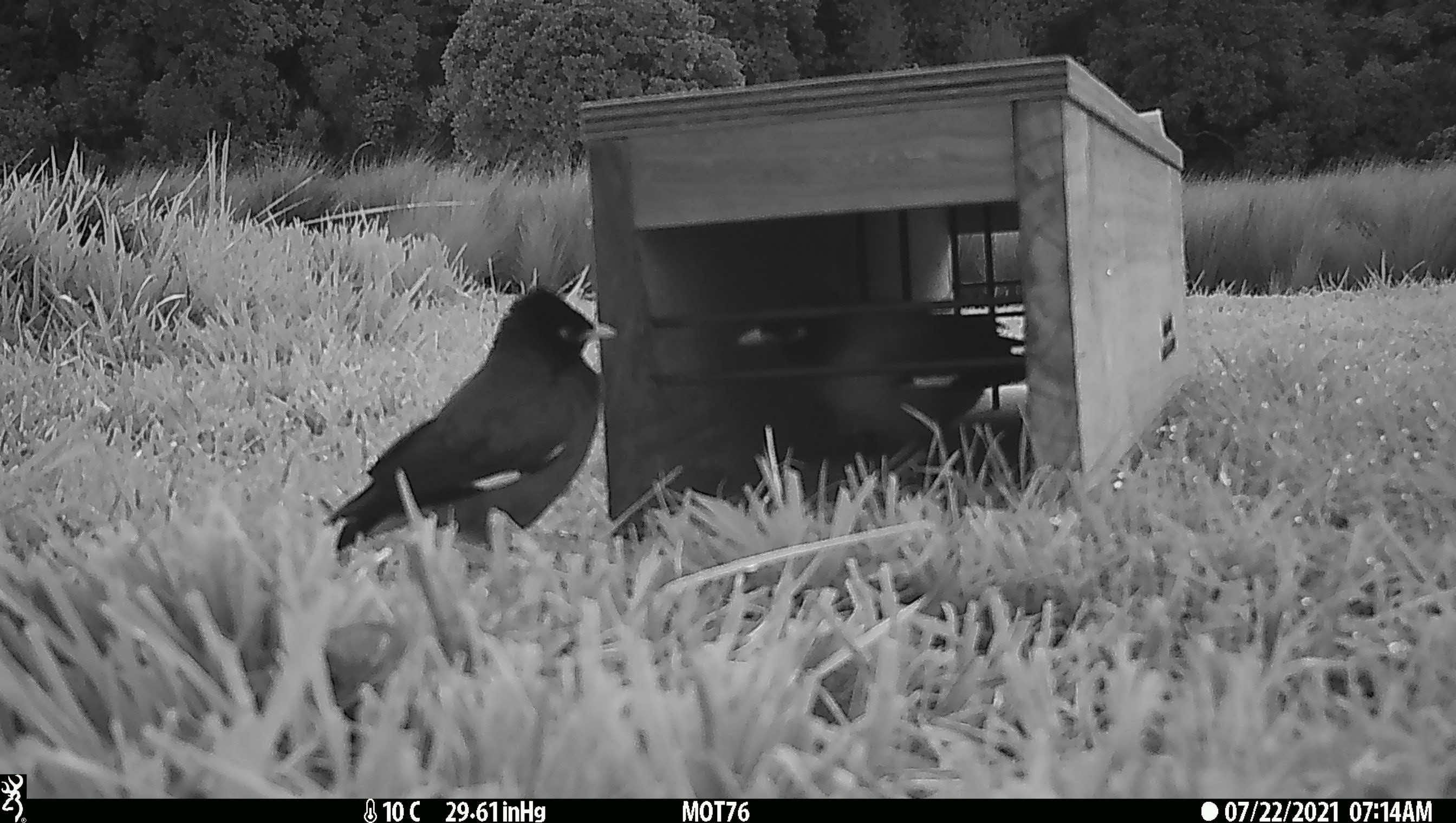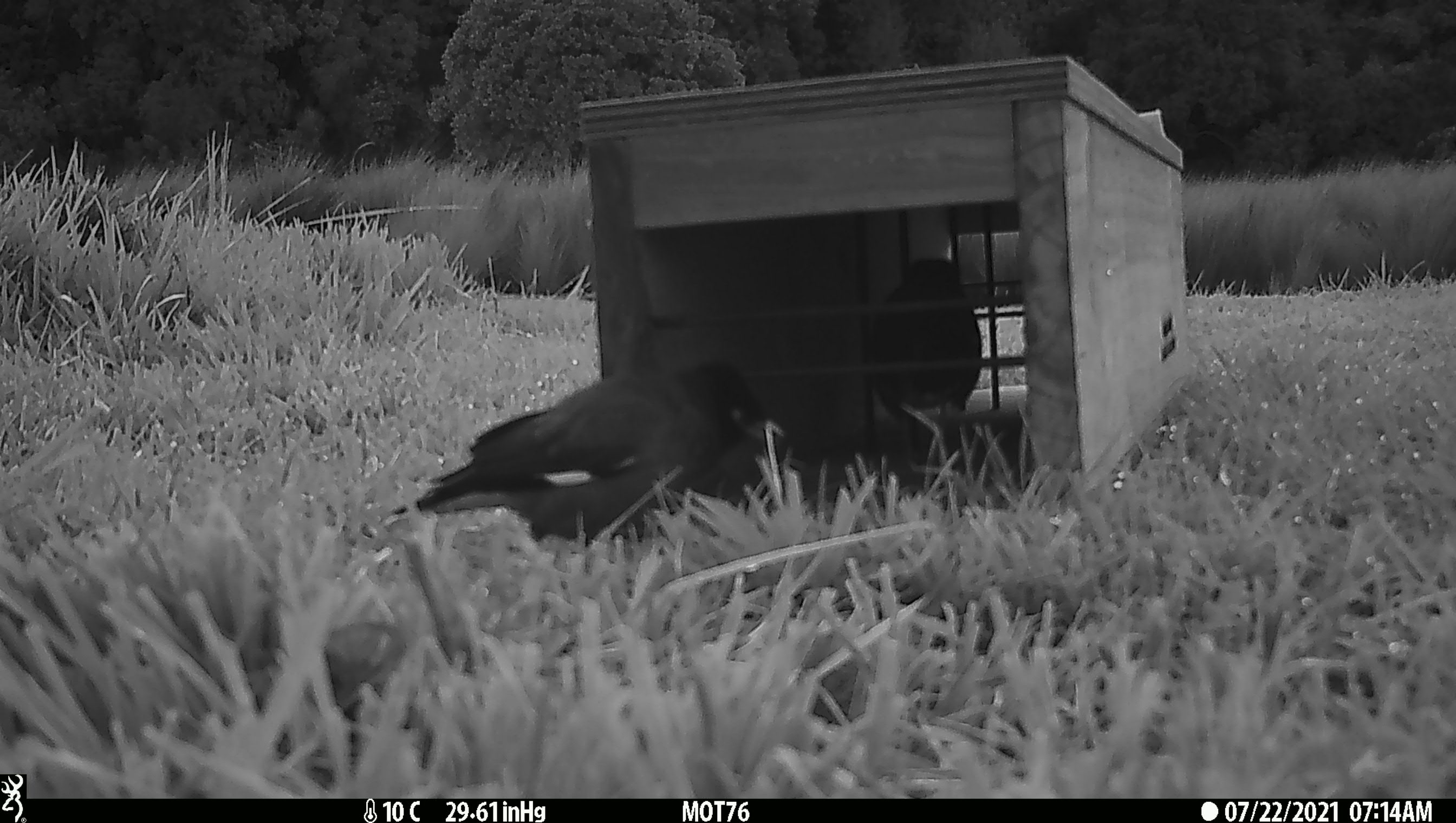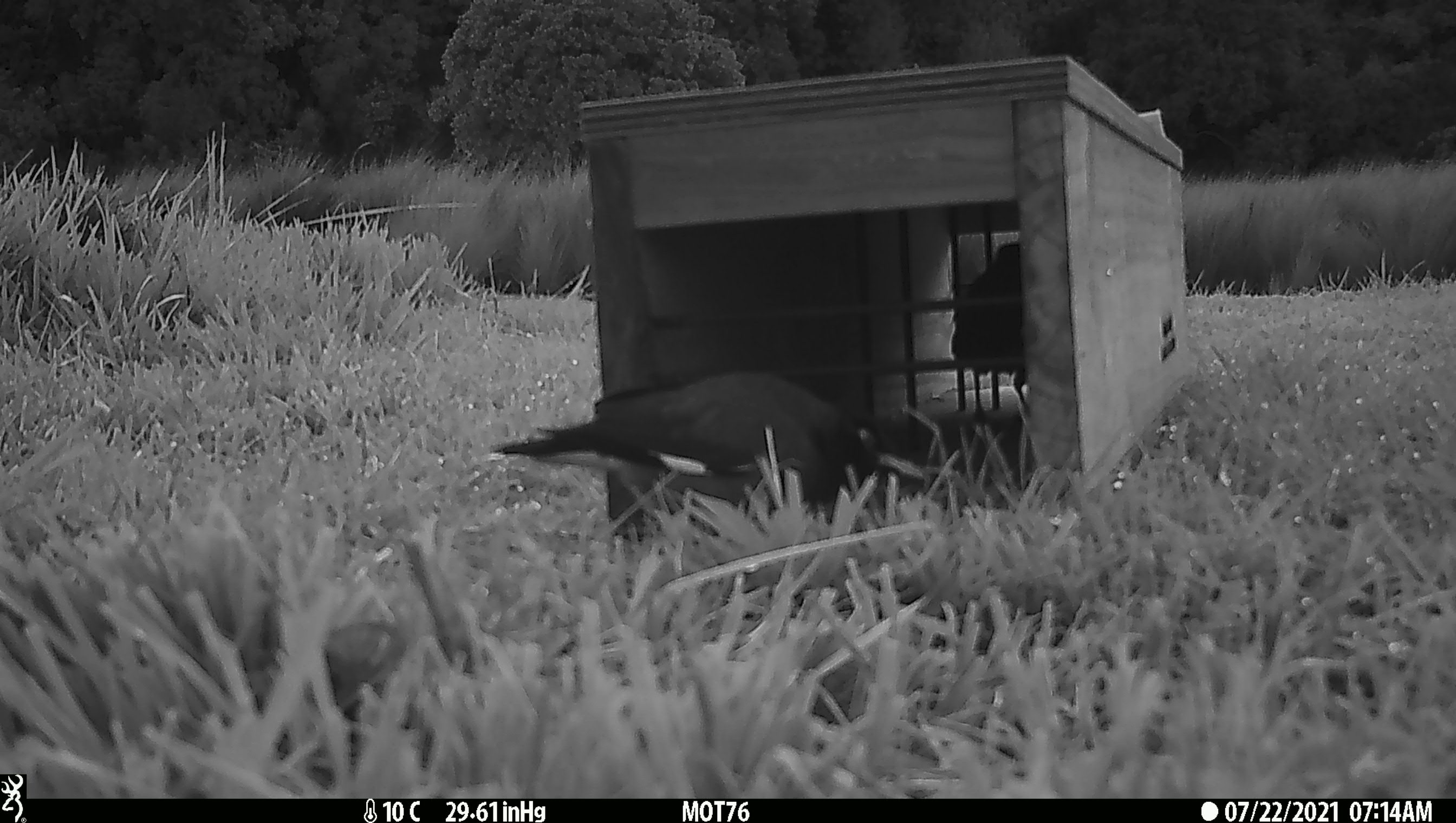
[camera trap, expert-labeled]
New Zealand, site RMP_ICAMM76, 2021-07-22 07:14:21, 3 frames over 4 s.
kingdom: Animalia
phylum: Chordata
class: Aves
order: Passeriformes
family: Sturnidae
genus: Acridotheres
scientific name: Acridotheres tristis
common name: common myna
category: myna